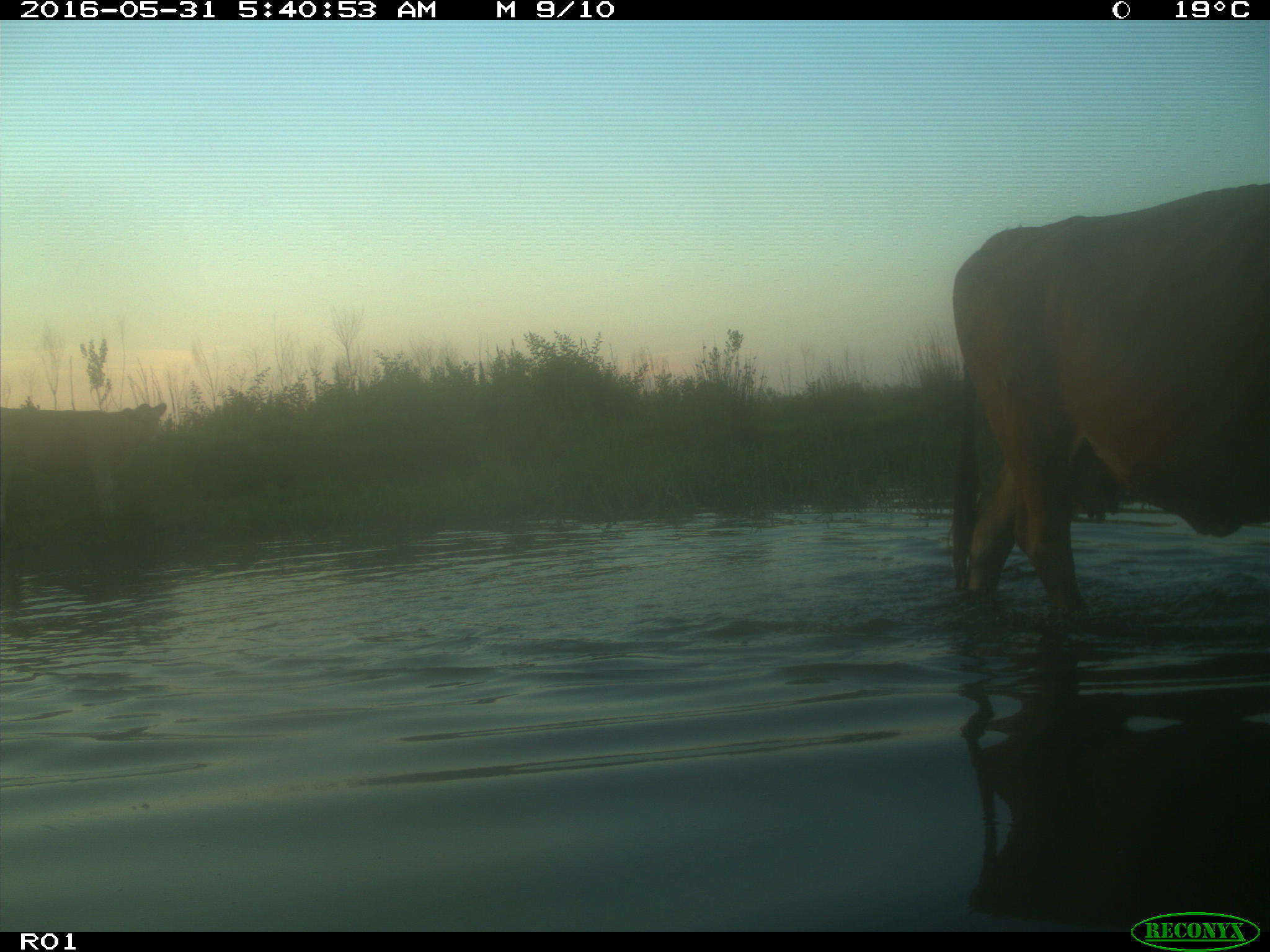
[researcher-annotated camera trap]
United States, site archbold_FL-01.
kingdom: Animalia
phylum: Chordata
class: Mammalia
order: Artiodactyla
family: Bovidae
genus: Bos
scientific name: Bos taurus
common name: domestic cow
Bos taurus (domestic cow).